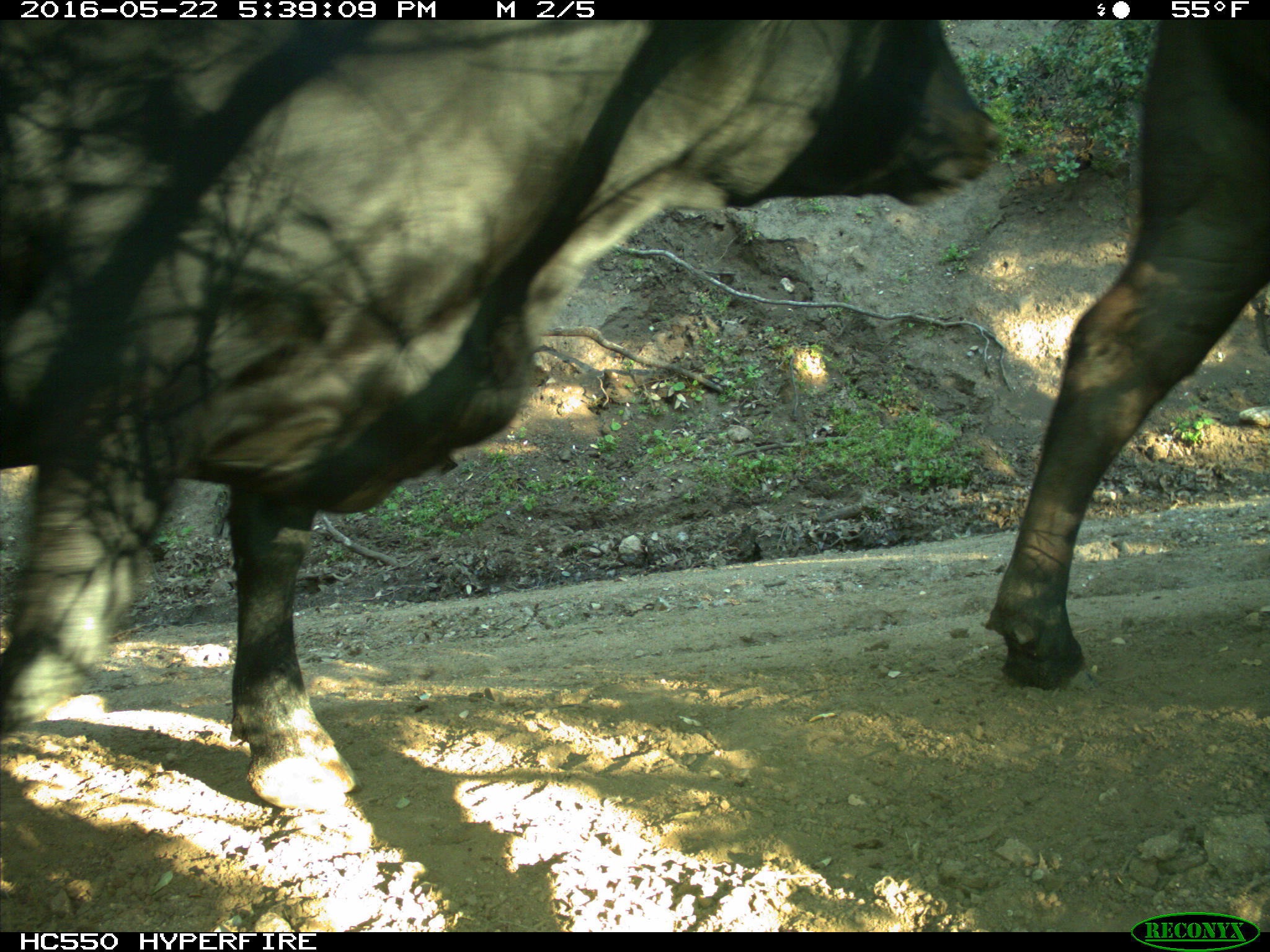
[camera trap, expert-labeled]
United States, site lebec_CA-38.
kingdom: Animalia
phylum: Chordata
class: Mammalia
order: Artiodactyla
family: Bovidae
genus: Bos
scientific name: Bos taurus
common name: domestic cow